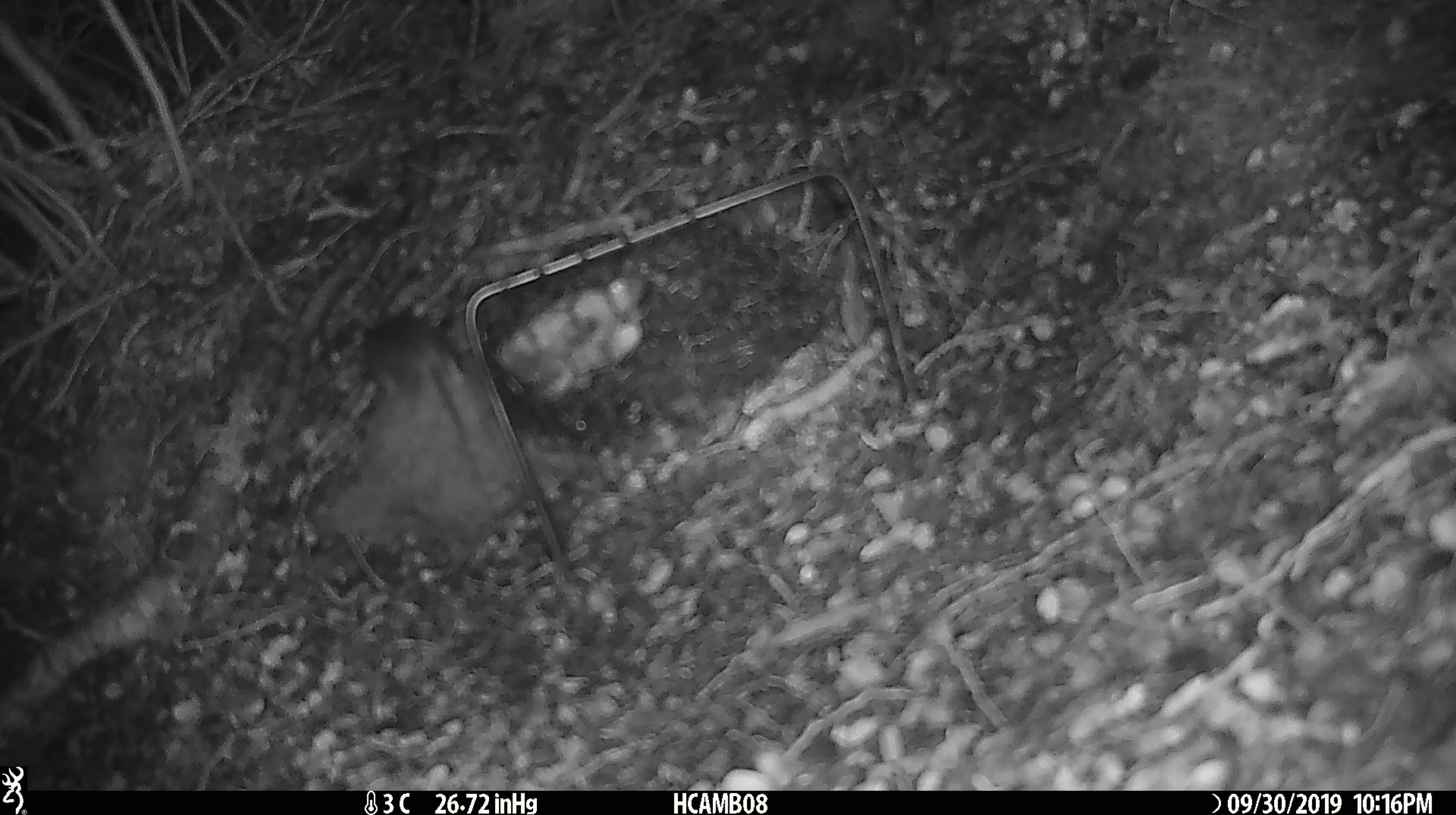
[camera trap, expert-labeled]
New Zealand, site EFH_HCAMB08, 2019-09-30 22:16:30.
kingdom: Animalia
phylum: Chordata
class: Mammalia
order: Rodentia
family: Muridae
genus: Mus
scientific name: Mus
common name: mouse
Mouse (Mus).